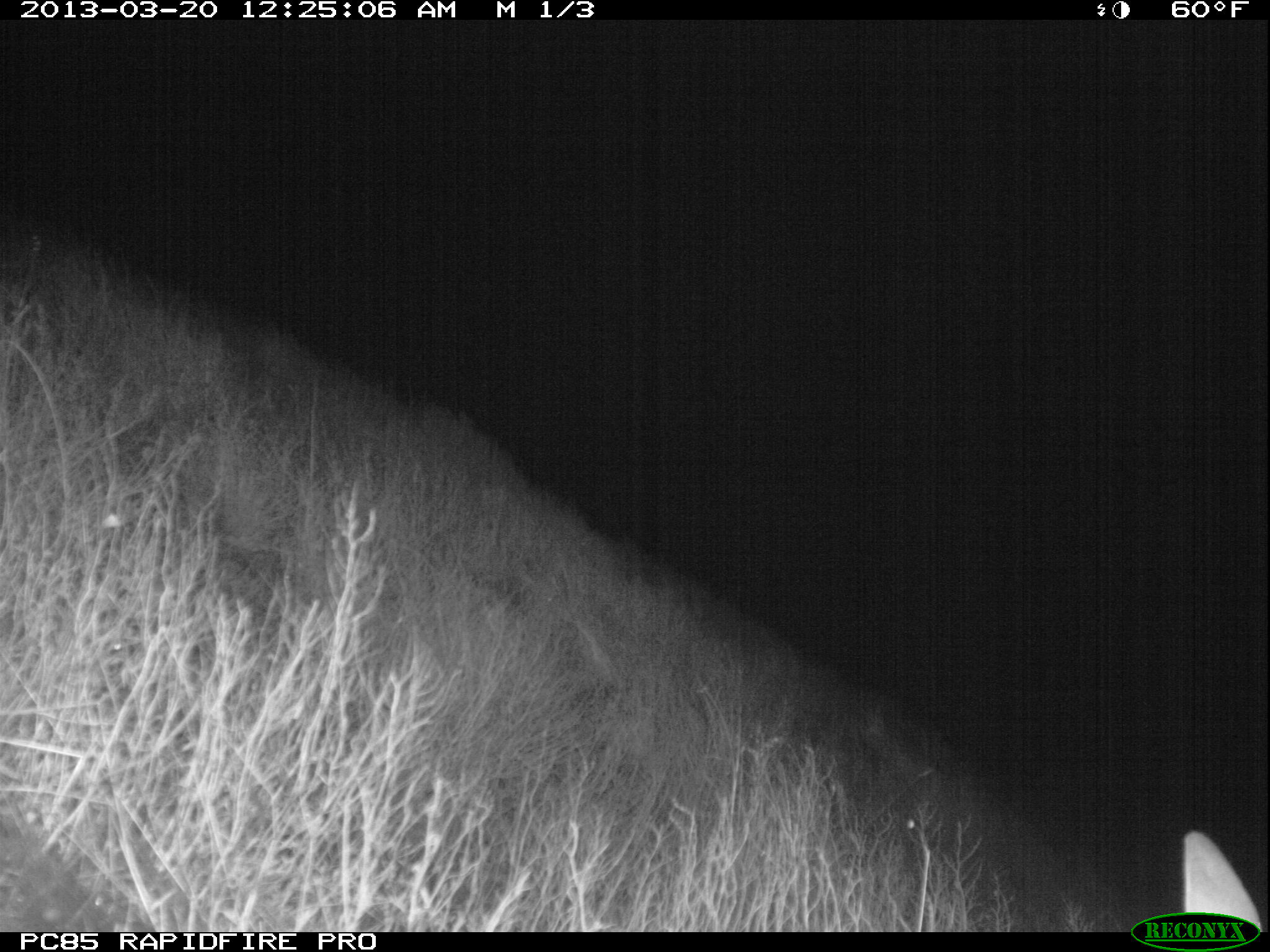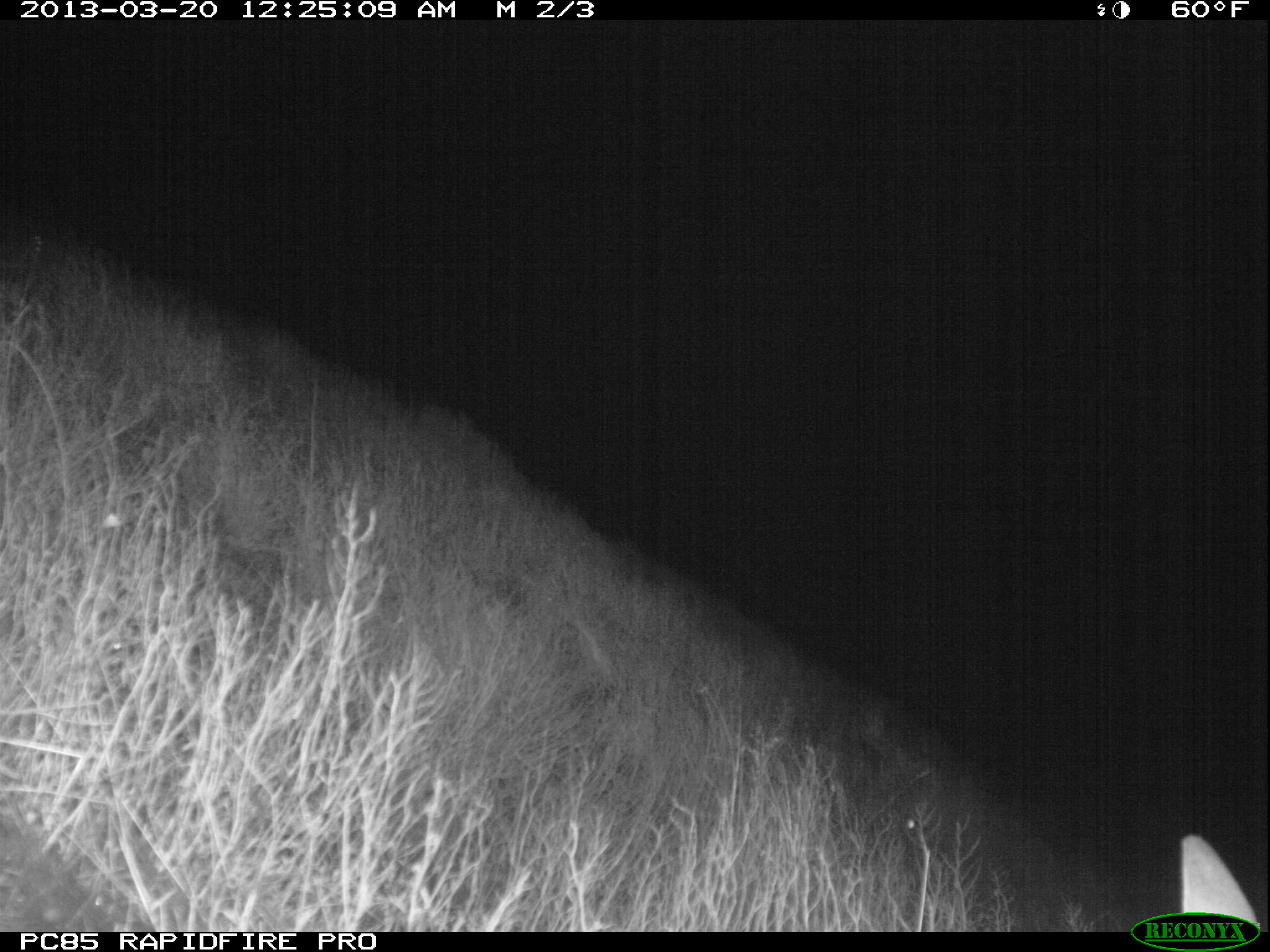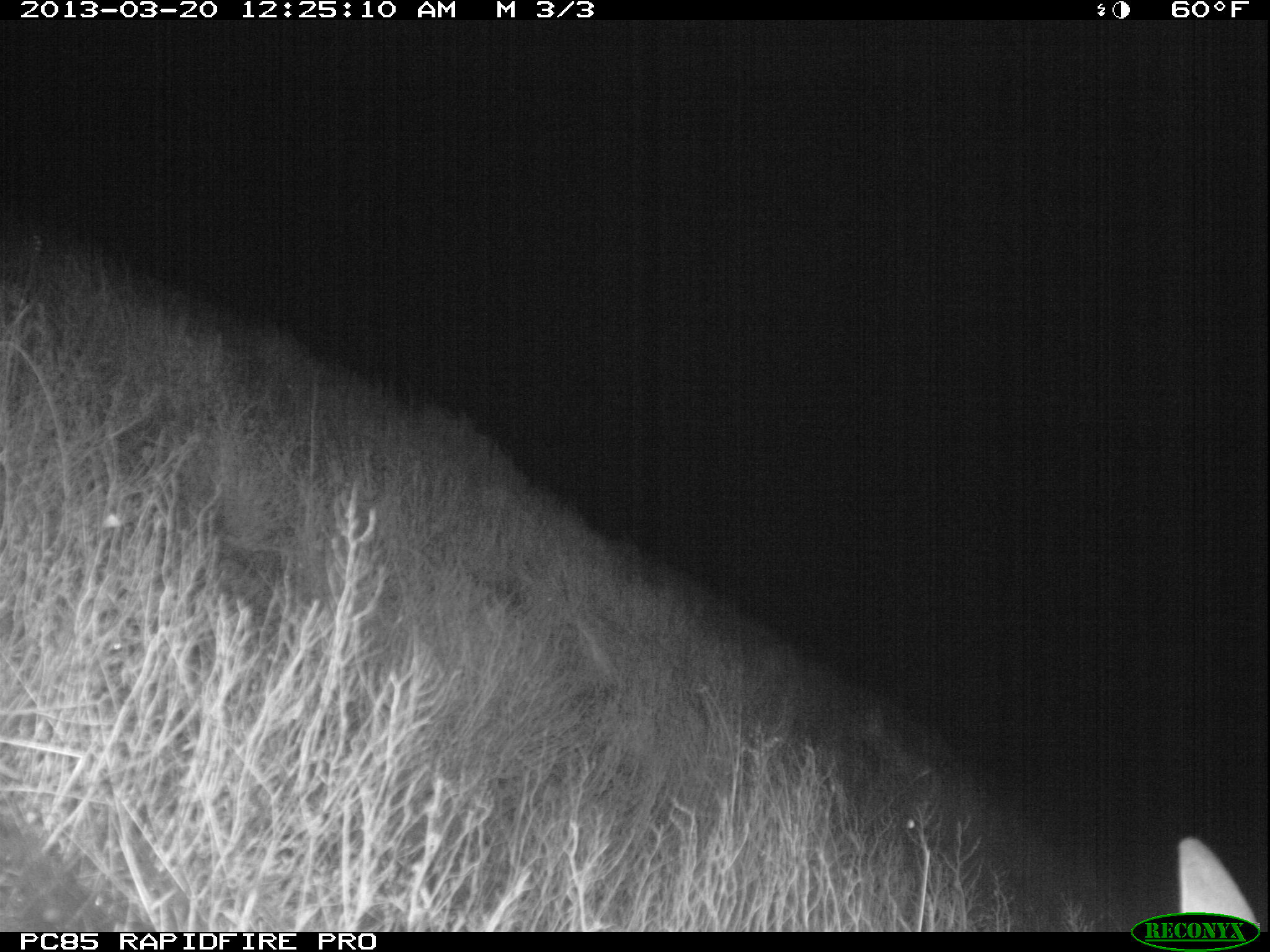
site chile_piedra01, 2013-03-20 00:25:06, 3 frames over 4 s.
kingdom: Animalia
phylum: Chordata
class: Mammalia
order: Lagomorpha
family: Leporidae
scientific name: Leporidae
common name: rabbits and hares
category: rabbit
Rabbit (rabbits and hares) (Leporidae).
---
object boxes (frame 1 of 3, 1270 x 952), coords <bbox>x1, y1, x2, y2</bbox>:
rabbit: <bbox>1176, 827, 1268, 915</bbox>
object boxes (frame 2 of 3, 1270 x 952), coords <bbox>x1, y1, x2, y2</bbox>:
rabbit: <bbox>1173, 832, 1270, 912</bbox>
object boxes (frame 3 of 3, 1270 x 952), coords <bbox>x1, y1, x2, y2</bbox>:
unknown: <bbox>1170, 834, 1258, 910</bbox>